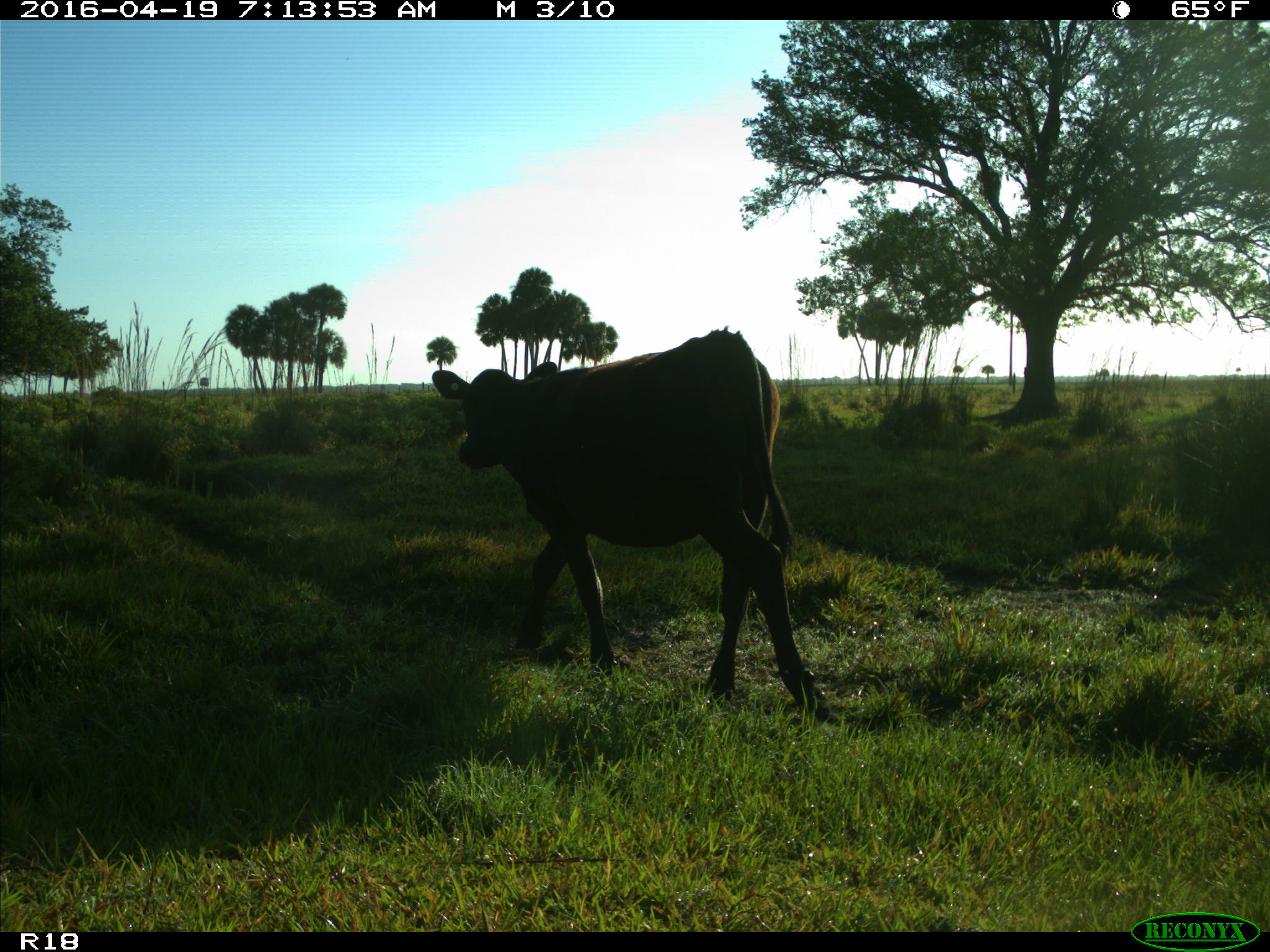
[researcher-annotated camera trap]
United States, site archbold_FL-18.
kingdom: Animalia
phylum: Chordata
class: Mammalia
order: Artiodactyla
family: Bovidae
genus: Bos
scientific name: Bos taurus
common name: domestic cow